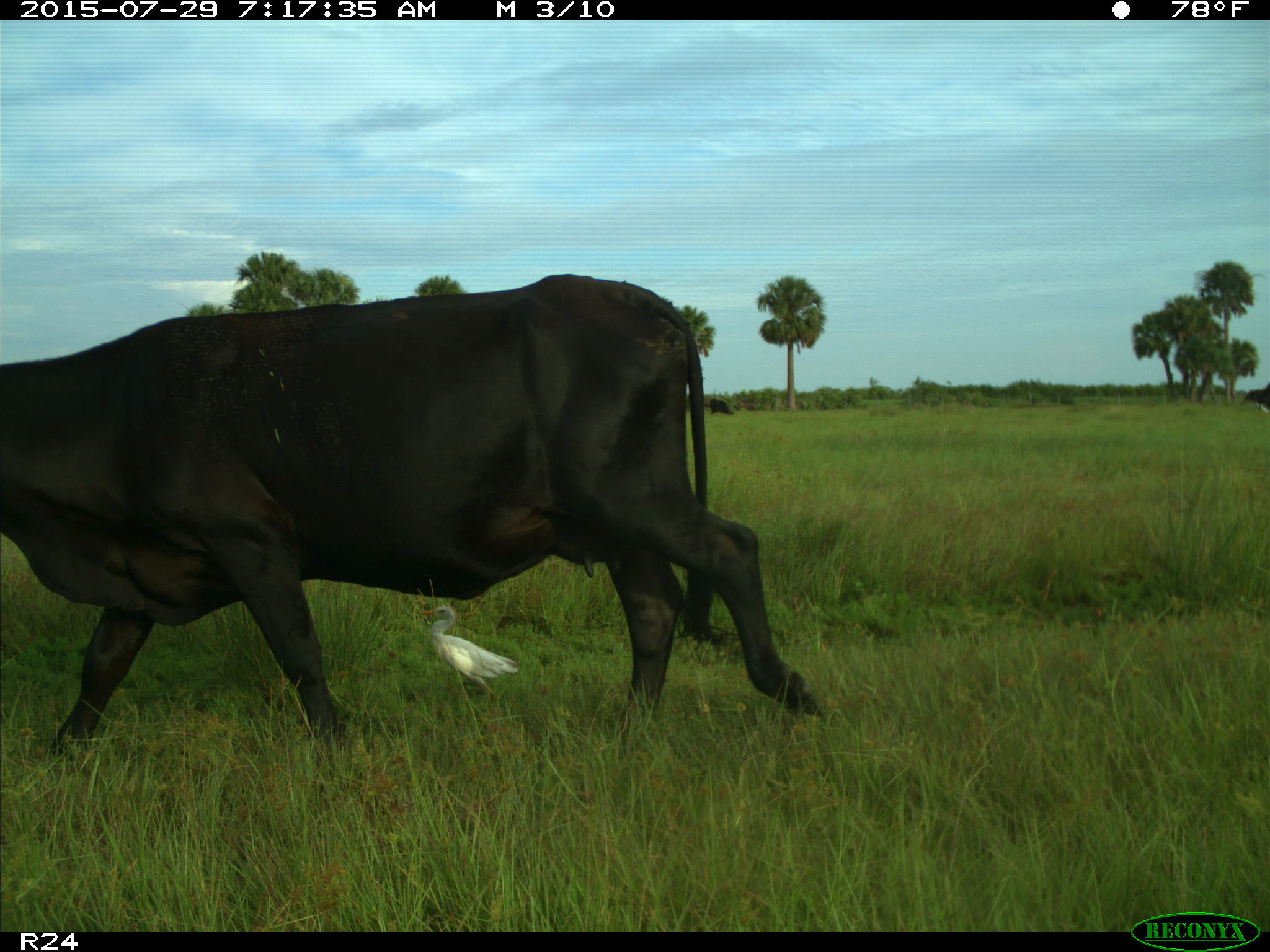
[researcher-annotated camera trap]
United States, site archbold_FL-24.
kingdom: Animalia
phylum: Chordata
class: Mammalia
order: Artiodactyla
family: Bovidae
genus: Bos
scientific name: Bos taurus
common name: domestic cow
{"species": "Bos taurus (domestic cow)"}